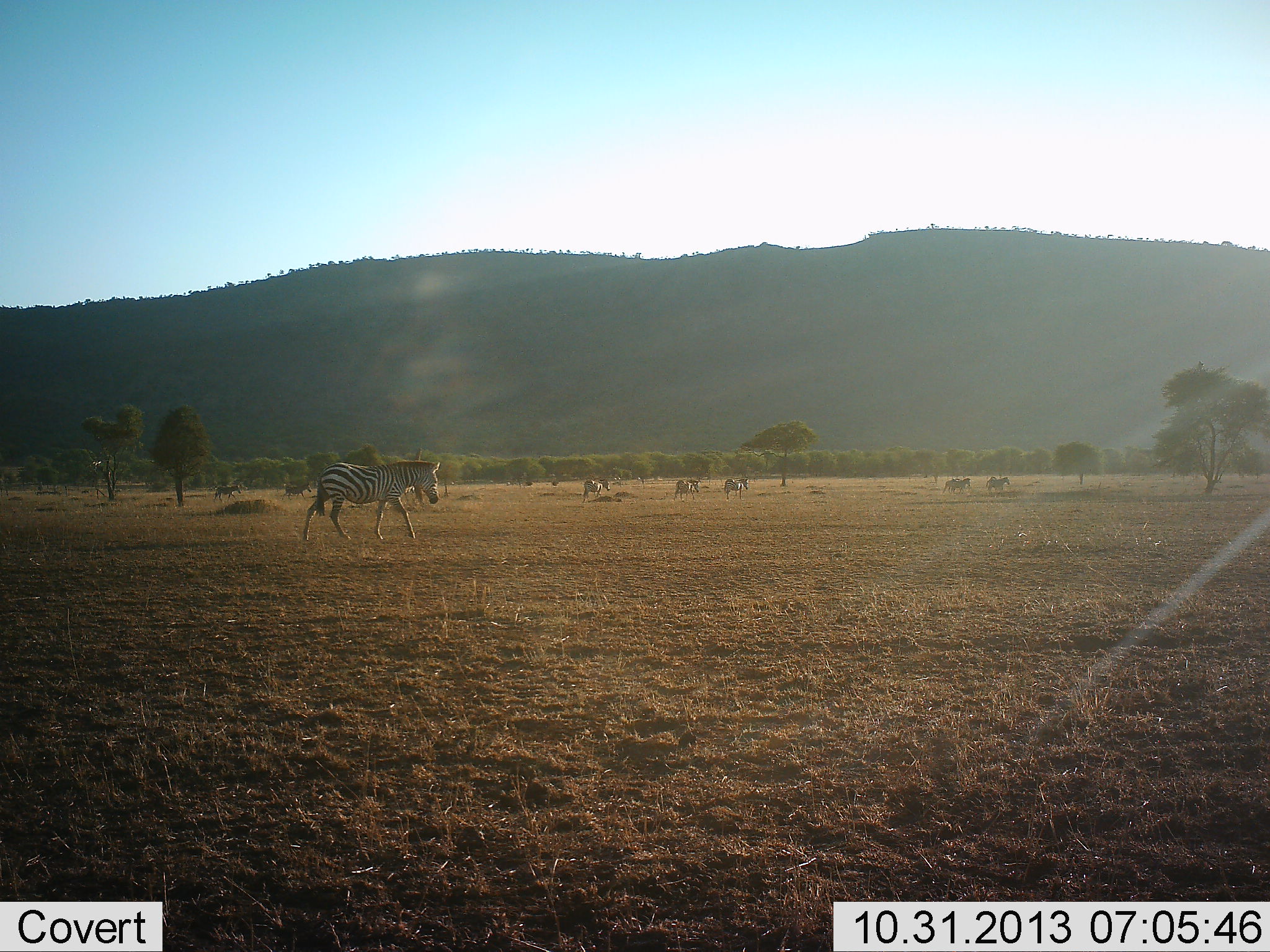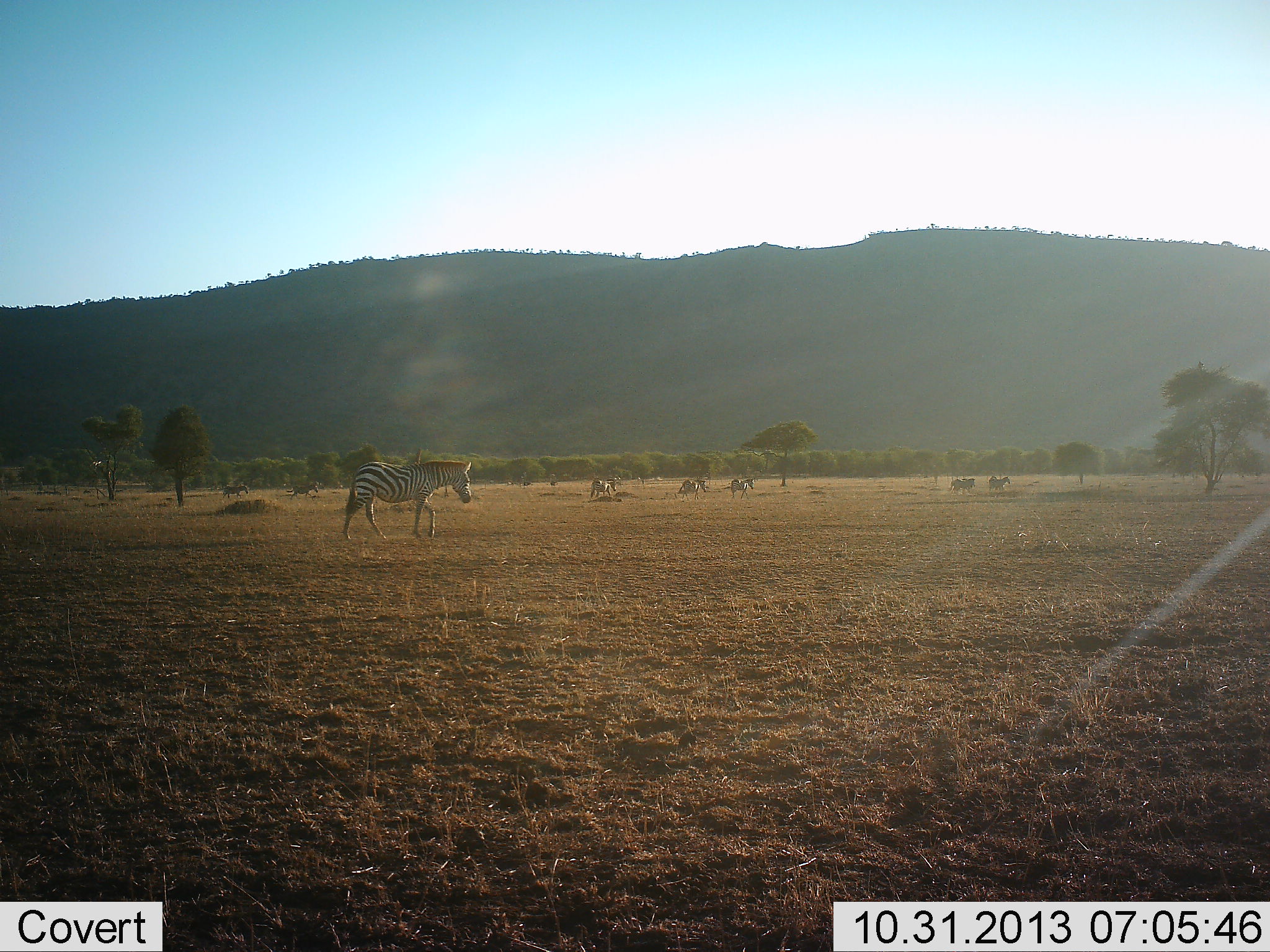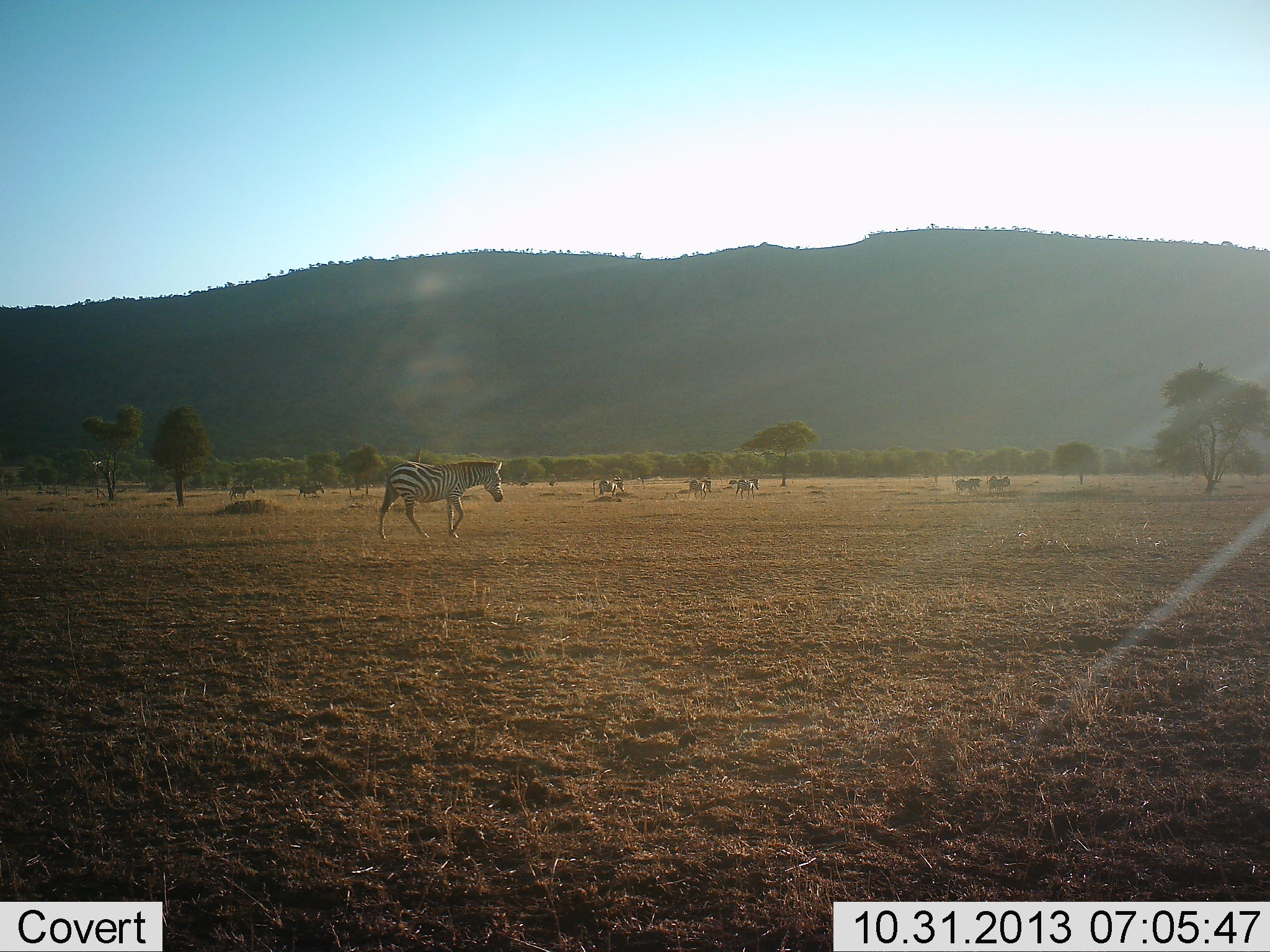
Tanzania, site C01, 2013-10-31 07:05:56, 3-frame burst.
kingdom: Animalia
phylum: Chordata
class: Mammalia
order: Perissodactyla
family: Equidae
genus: Equus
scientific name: Equus quagga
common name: plains zebra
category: zebra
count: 8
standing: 10%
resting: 0%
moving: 100%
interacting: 0%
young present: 0%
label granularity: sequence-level